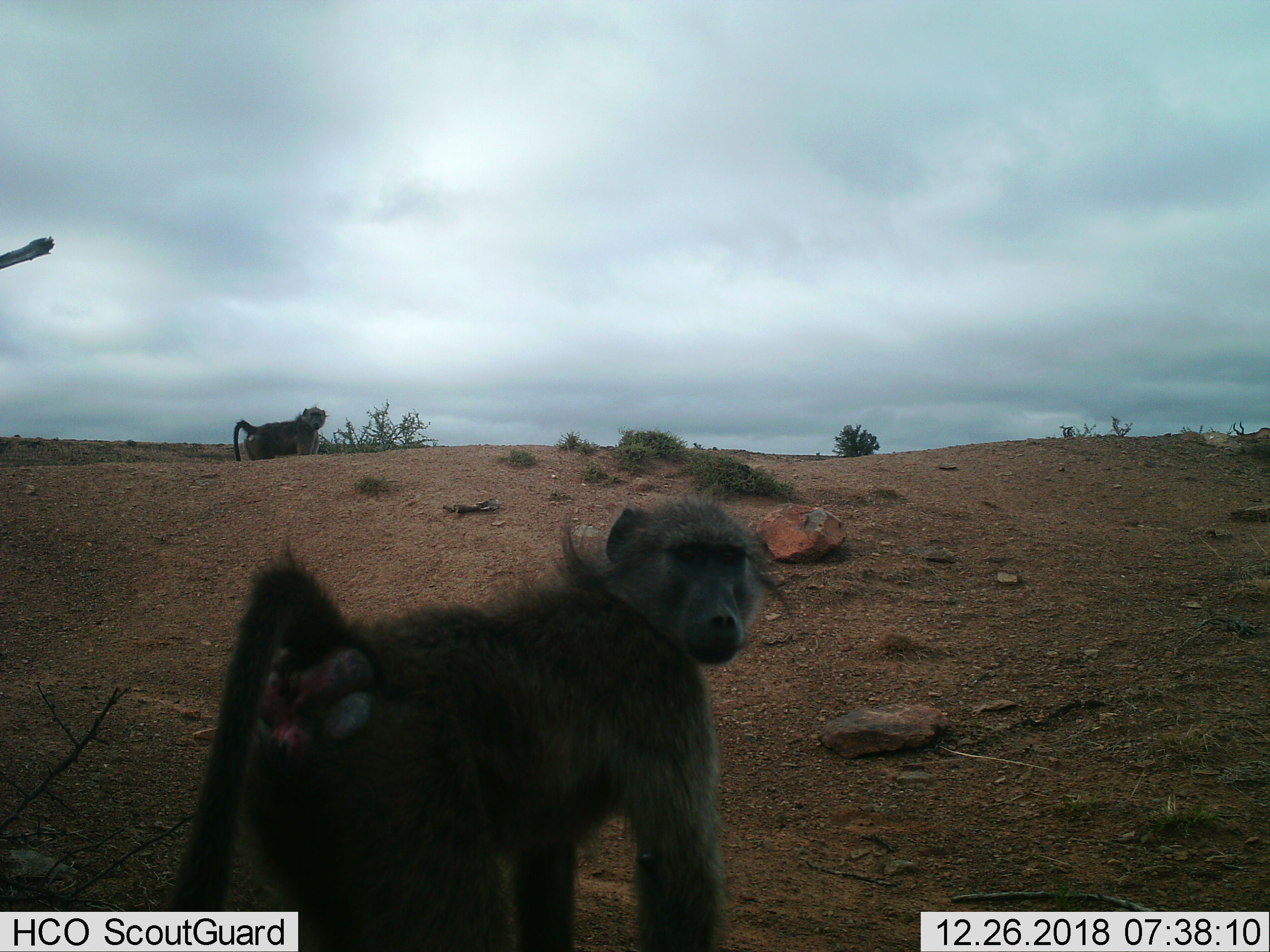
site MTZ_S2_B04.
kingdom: Animalia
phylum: Chordata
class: Mammalia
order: Primates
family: Cercopithecidae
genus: Papio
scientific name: Papio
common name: baboon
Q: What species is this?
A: Baboon (Papio).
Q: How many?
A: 2.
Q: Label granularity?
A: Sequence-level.